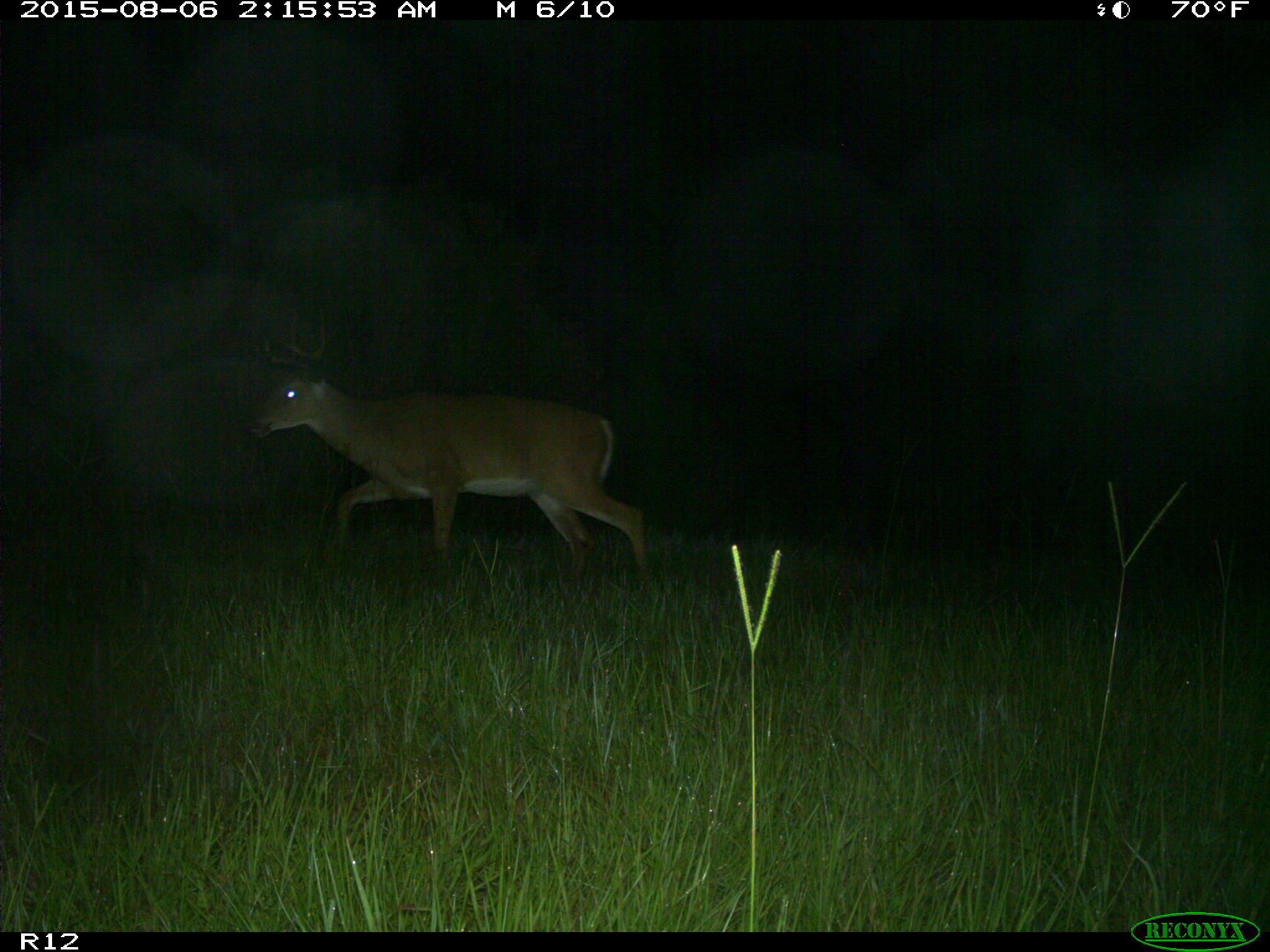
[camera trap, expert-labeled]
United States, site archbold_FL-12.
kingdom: Animalia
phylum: Chordata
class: Mammalia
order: Artiodactyla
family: Cervidae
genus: Odocoileus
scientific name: Odocoileus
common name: deer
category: unidentified deer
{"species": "unidentified deer (deer) (Odocoileus)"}